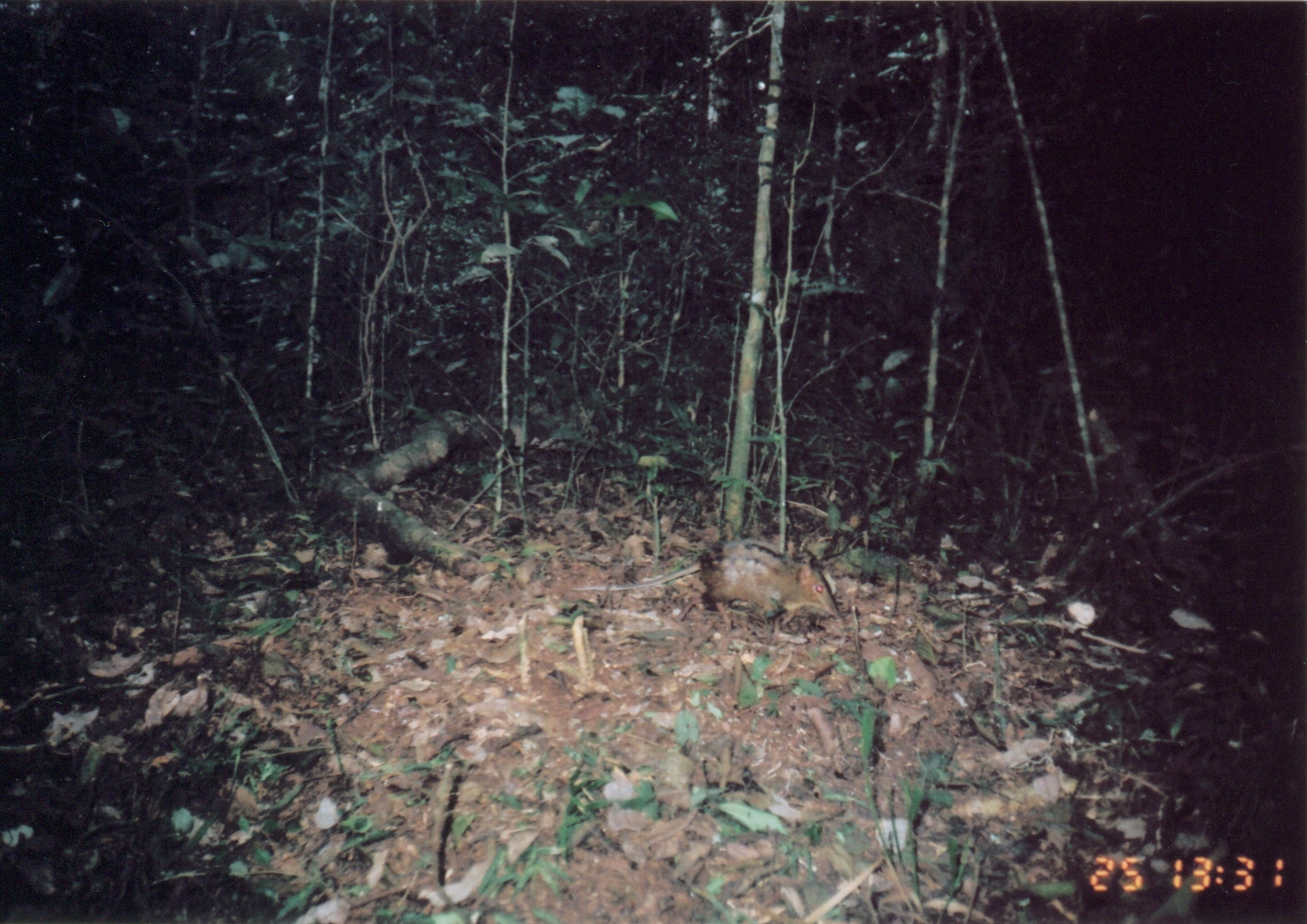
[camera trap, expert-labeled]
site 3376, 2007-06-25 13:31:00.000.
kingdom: Animalia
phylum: Chordata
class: Mammalia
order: Macroscelidea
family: Macroscelididae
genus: Rhynchocyon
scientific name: Rhynchocyon cirnei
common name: checkered sengi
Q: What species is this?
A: Rhynchocyon cirnei (checkered sengi).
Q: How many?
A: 1.